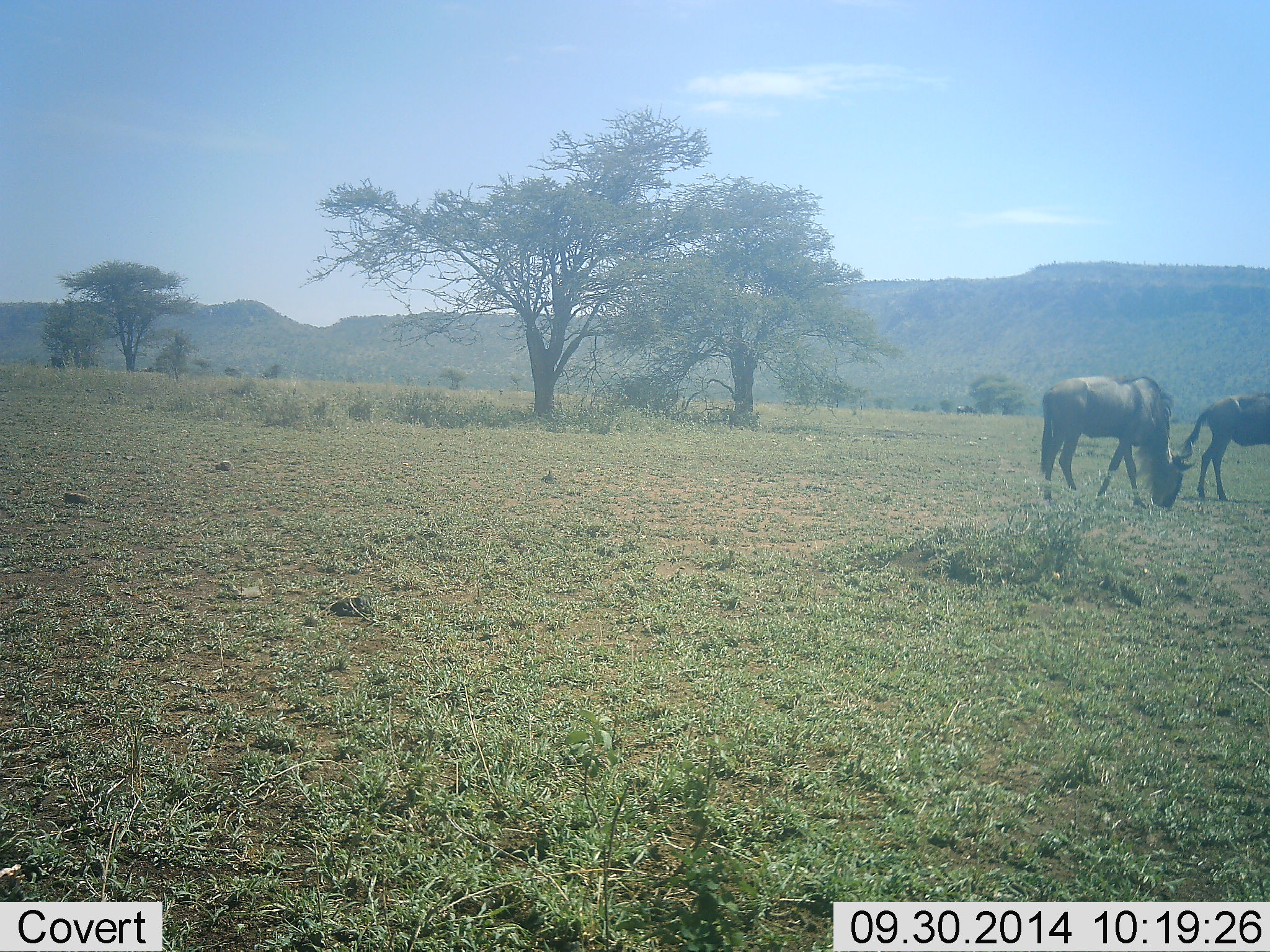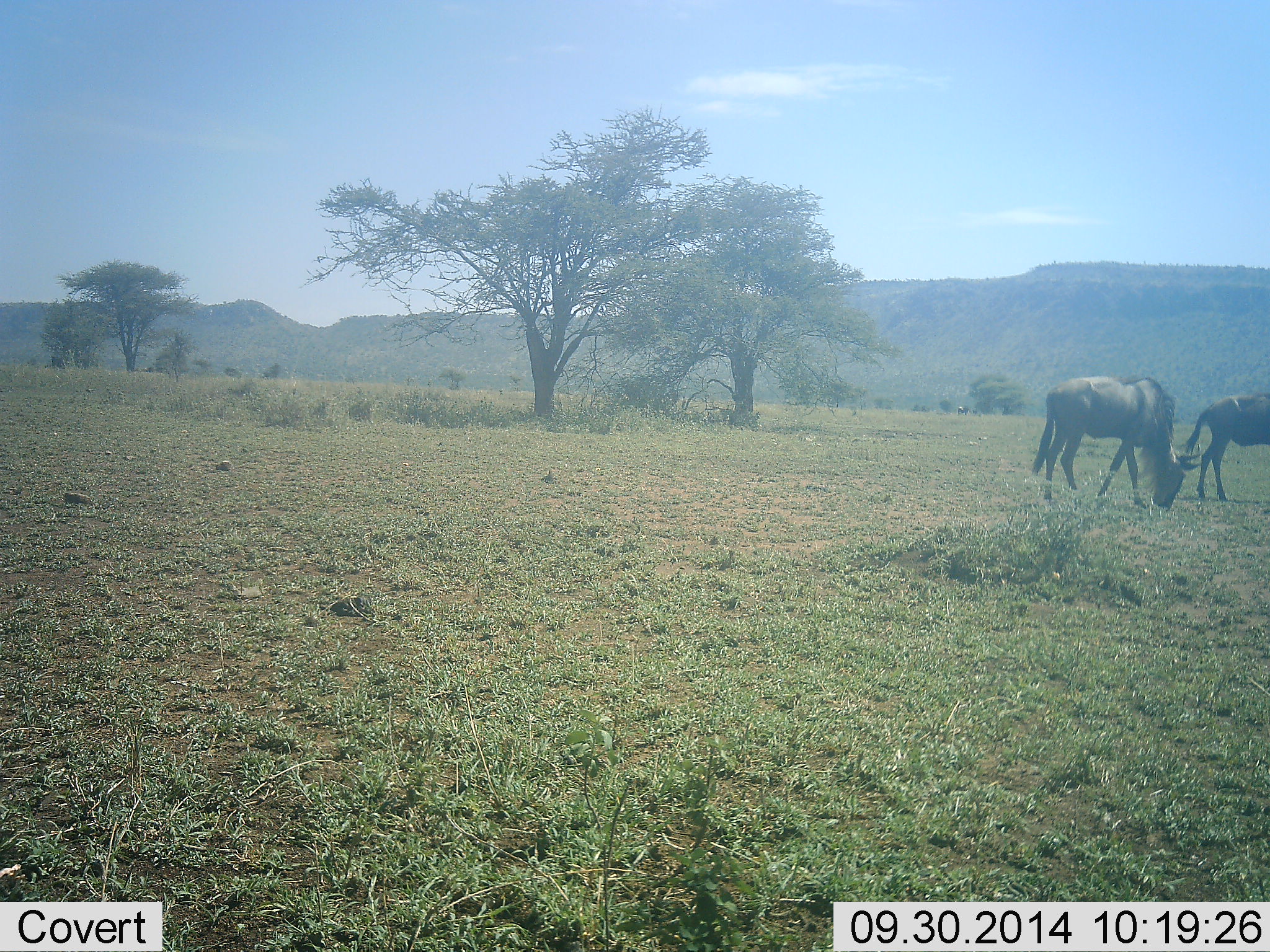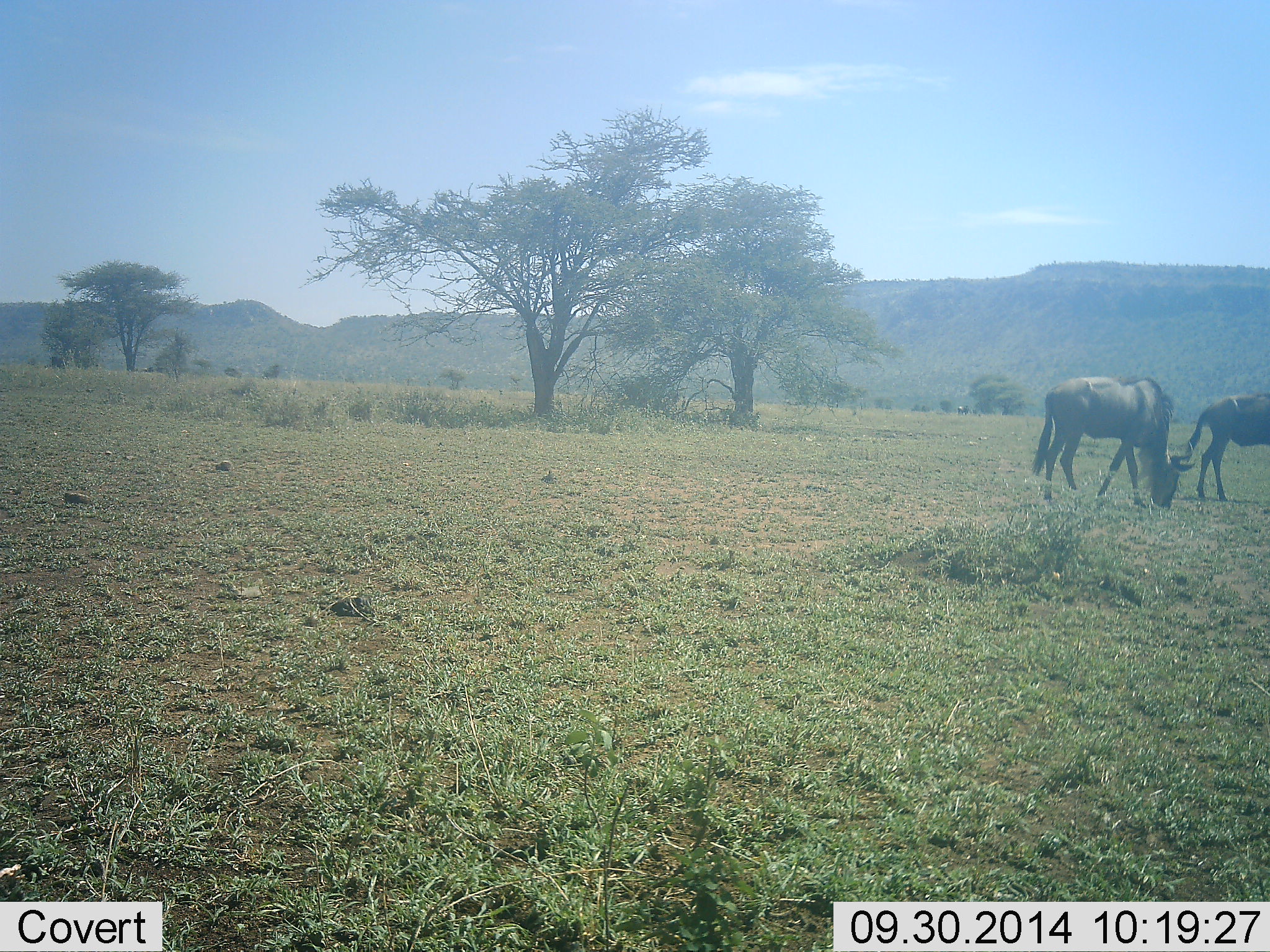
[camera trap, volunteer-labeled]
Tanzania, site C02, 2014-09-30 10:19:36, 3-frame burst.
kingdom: Animalia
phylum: Chordata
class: Mammalia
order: Artiodactyla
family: Bovidae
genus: Connochaetes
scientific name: Connochaetes taurinus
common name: blue wildebeest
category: wildebeest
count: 2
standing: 36%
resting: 0%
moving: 9%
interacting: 0%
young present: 0%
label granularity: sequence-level